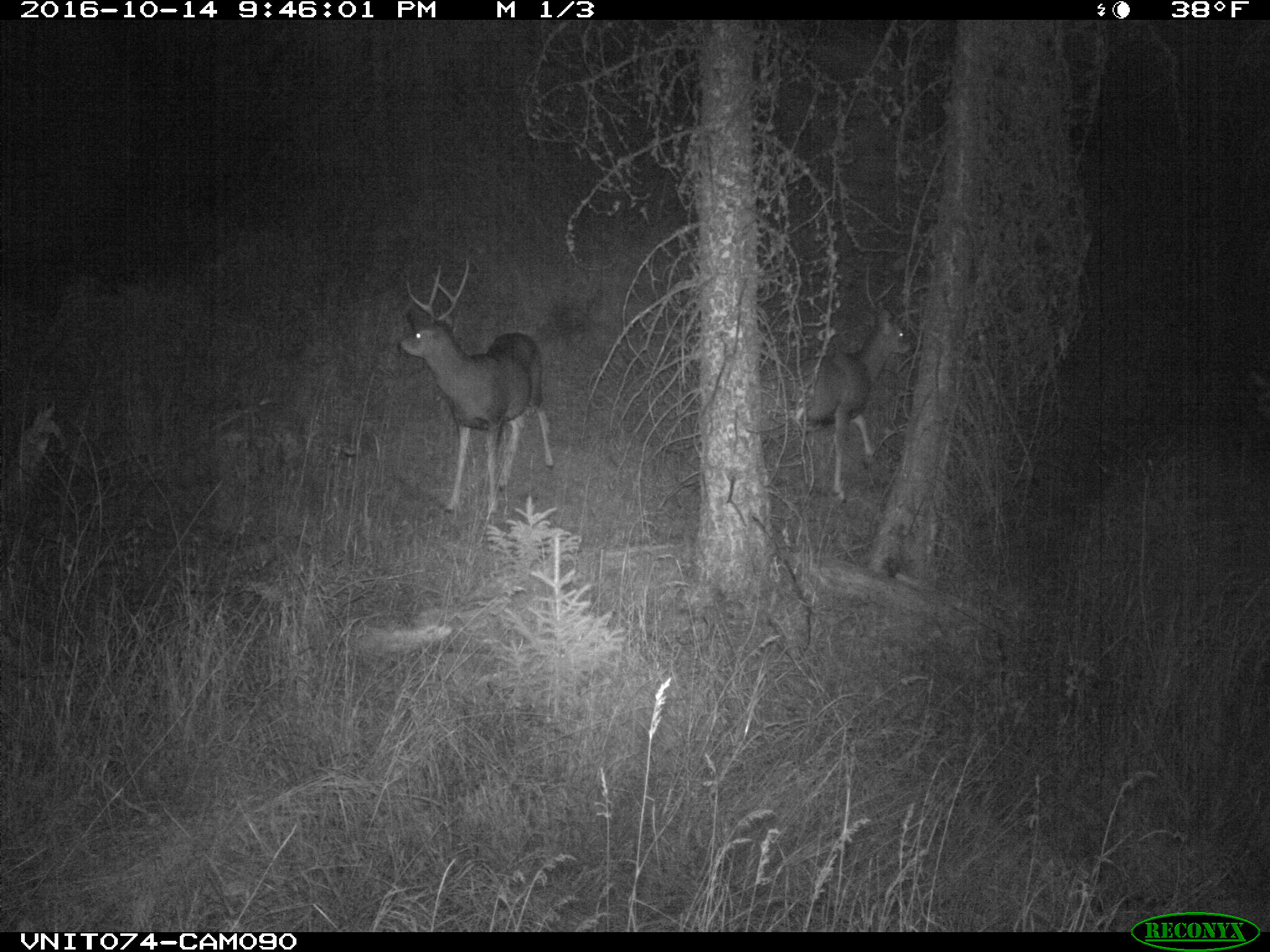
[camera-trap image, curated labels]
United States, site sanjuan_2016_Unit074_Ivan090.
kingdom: Animalia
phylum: Chordata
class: Mammalia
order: Artiodactyla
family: Cervidae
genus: Odocoileus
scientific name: Odocoileus hemionus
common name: mule deer